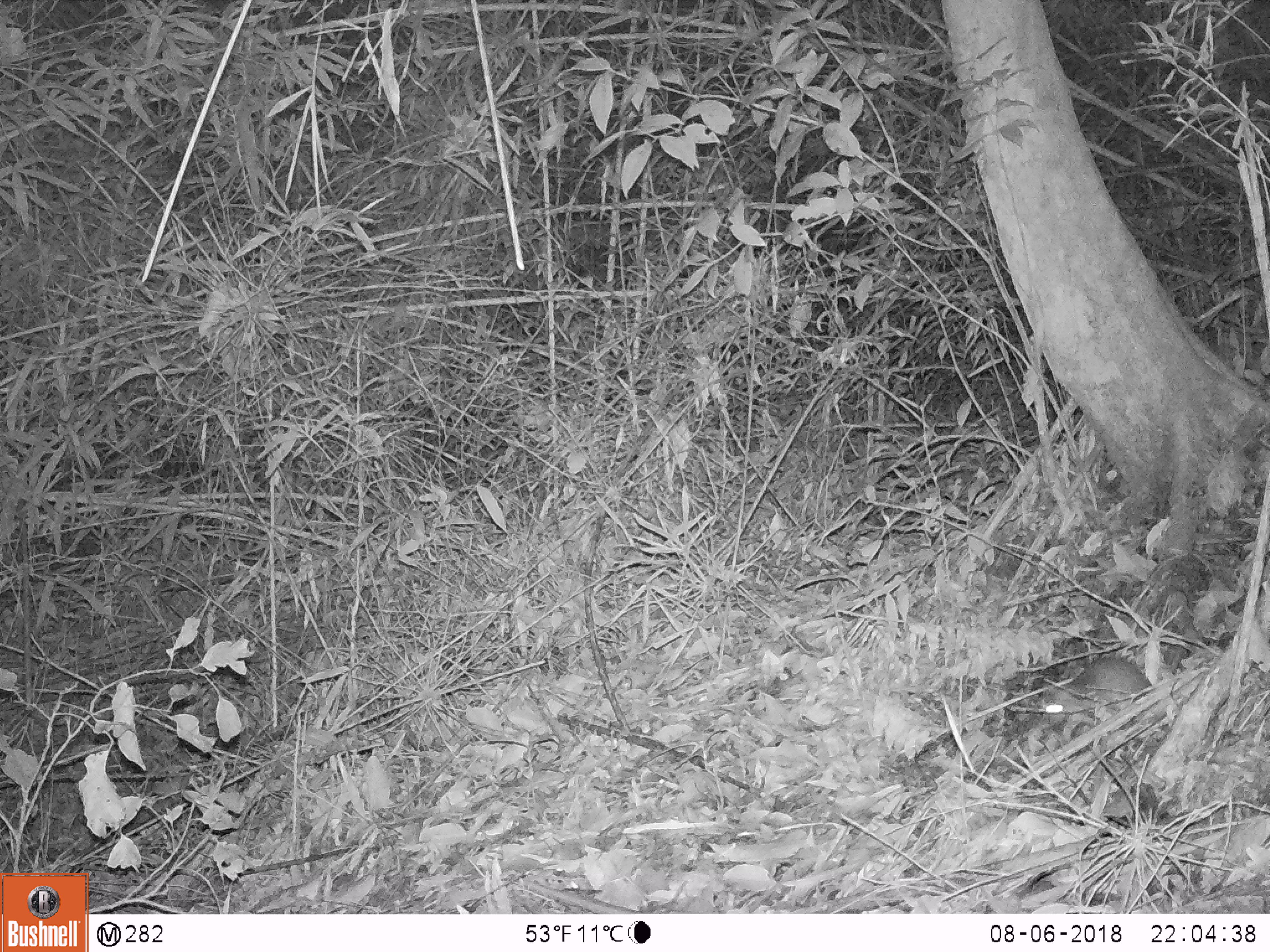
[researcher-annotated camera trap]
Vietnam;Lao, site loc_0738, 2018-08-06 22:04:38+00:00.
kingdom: Animalia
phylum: Chordata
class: Mammalia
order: Rodentia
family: Muridae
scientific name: Muridae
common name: old-world mice and rats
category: unidentified murid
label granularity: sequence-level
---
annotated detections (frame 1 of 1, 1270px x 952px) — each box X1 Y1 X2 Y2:
unidentified murid: 1037 656 1155 723